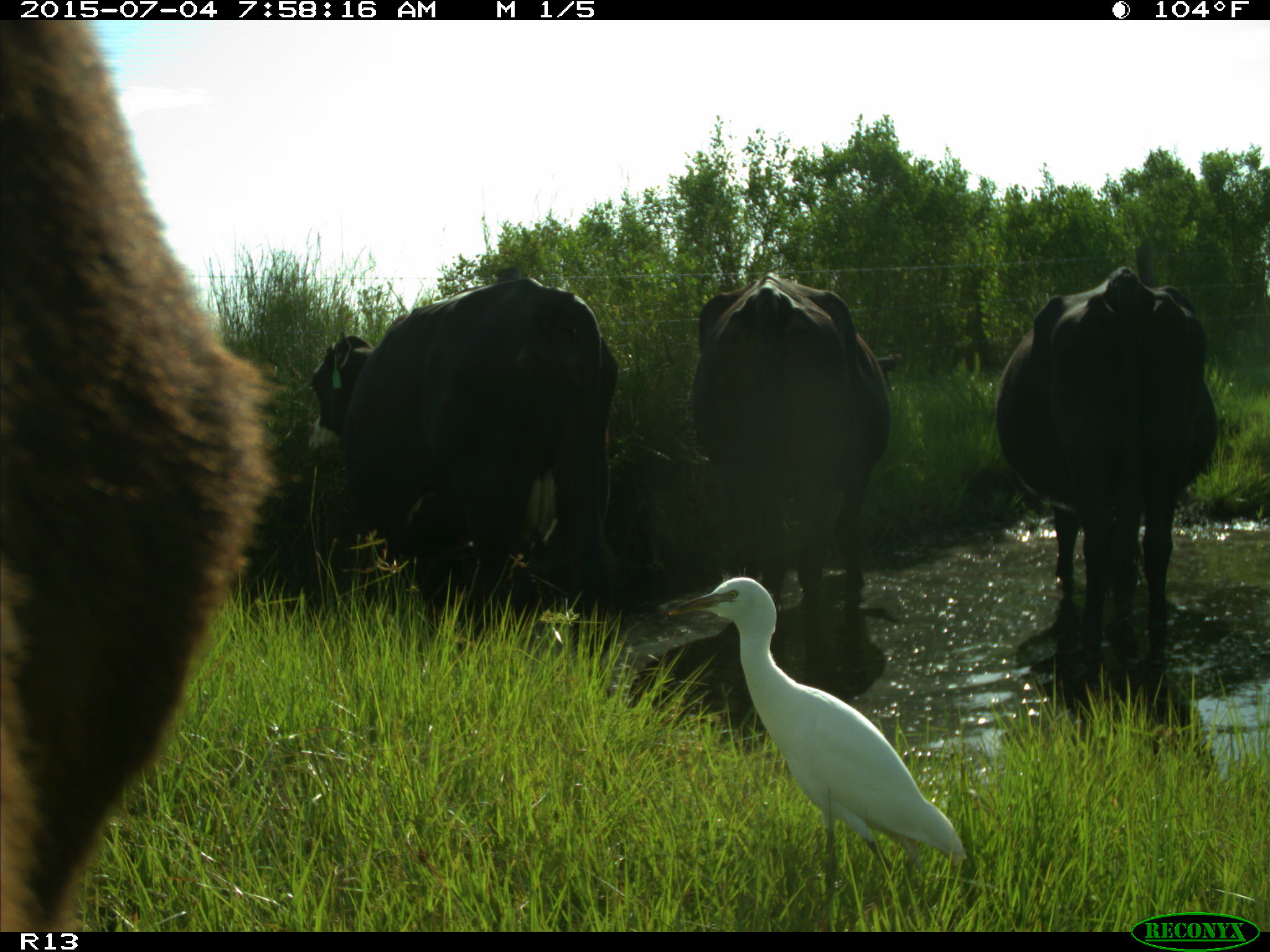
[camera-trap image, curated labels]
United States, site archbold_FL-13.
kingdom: Animalia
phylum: Chordata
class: Mammalia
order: Artiodactyla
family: Bovidae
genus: Bos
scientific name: Bos taurus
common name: domestic cow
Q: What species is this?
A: Bos taurus (domestic cow).